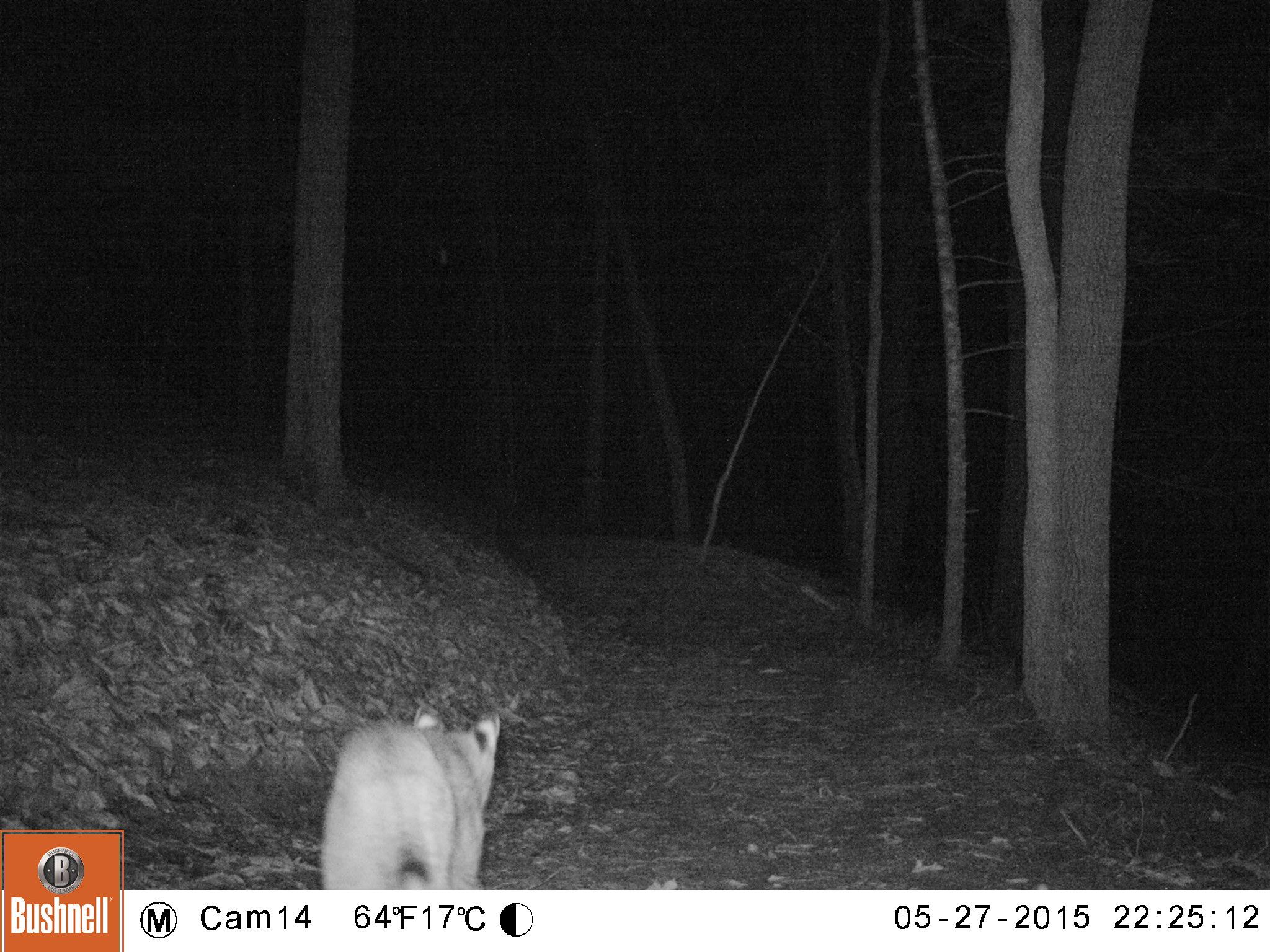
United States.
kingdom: Animalia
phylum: Chordata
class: Mammalia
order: Carnivora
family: Felidae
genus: Lynx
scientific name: Lynx rufus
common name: bobcat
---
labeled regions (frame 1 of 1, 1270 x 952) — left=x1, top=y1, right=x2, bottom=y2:
Bobcat: left=313, top=694, right=524, bottom=909